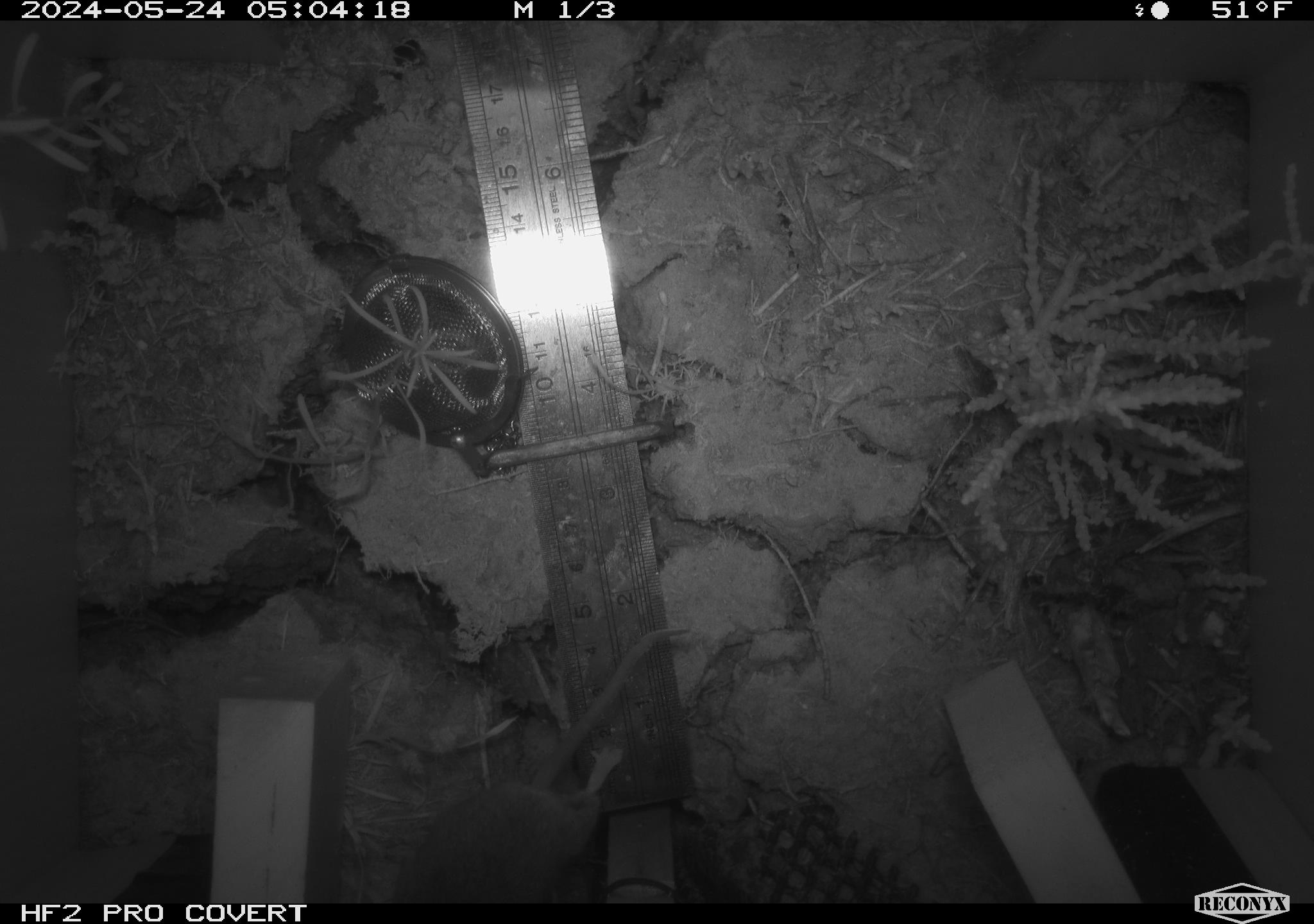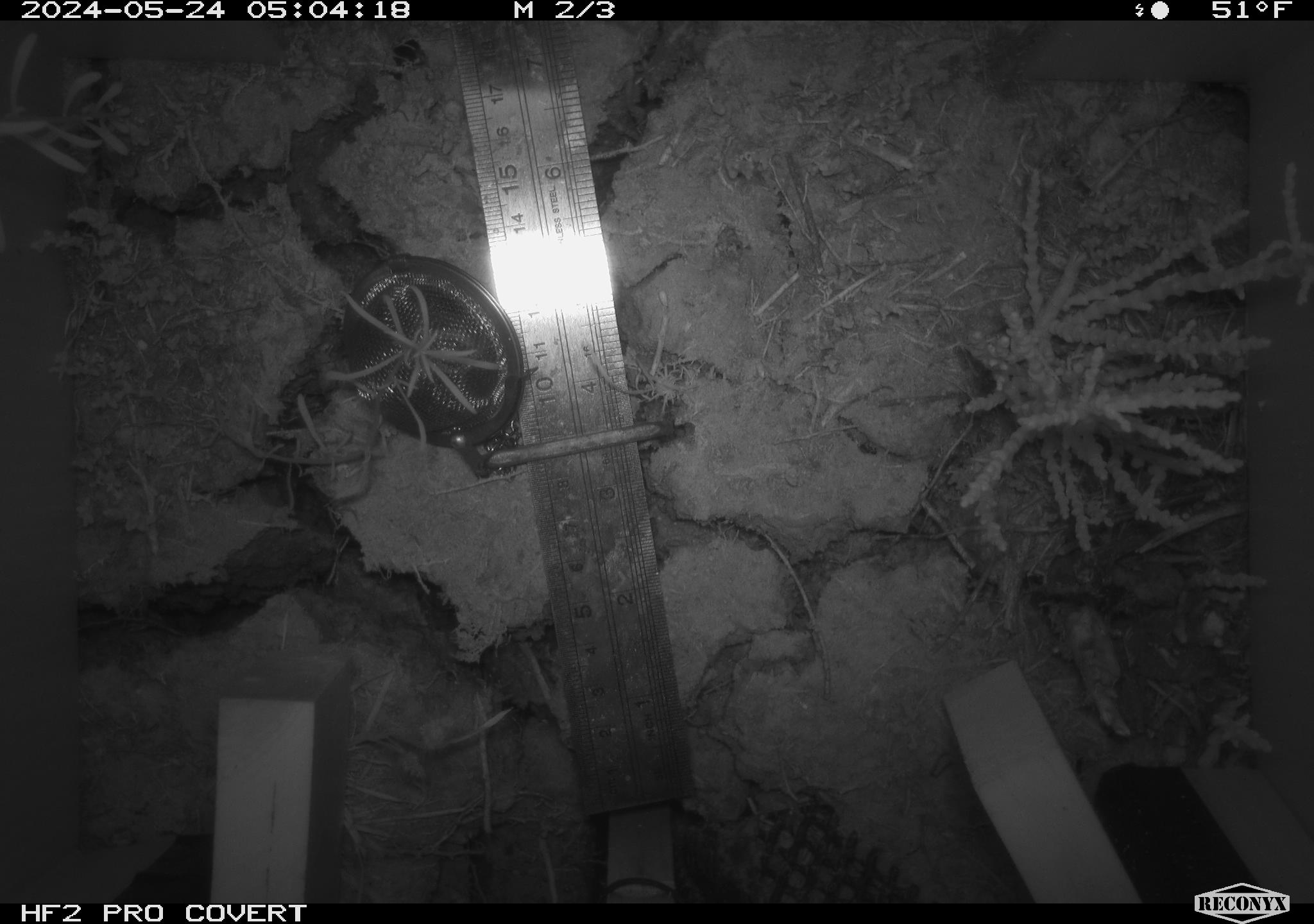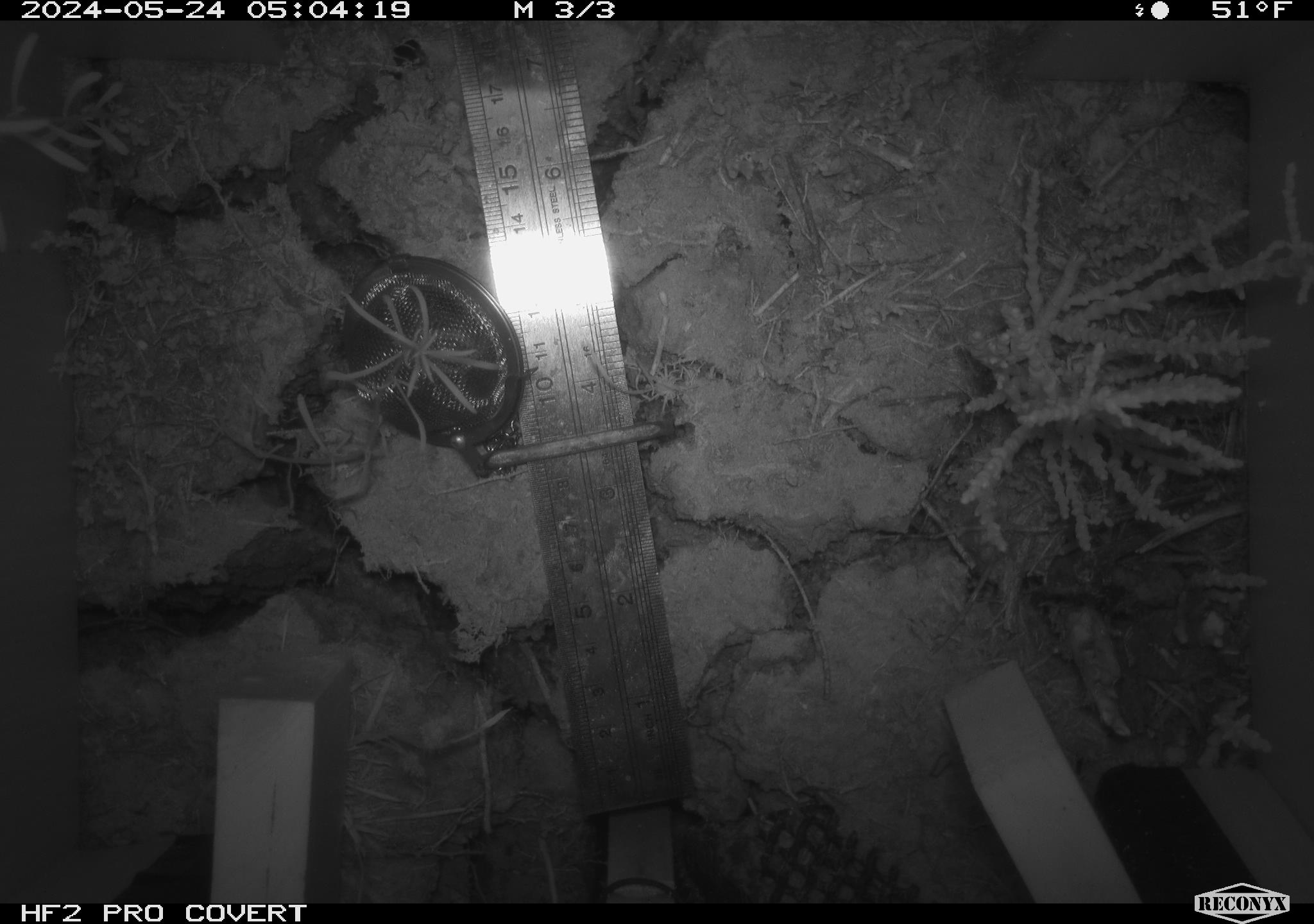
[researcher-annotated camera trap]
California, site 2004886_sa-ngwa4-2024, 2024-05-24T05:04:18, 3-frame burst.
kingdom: Animalia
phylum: Chordata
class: Mammalia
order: Rodentia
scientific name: Rodentia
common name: mouse species